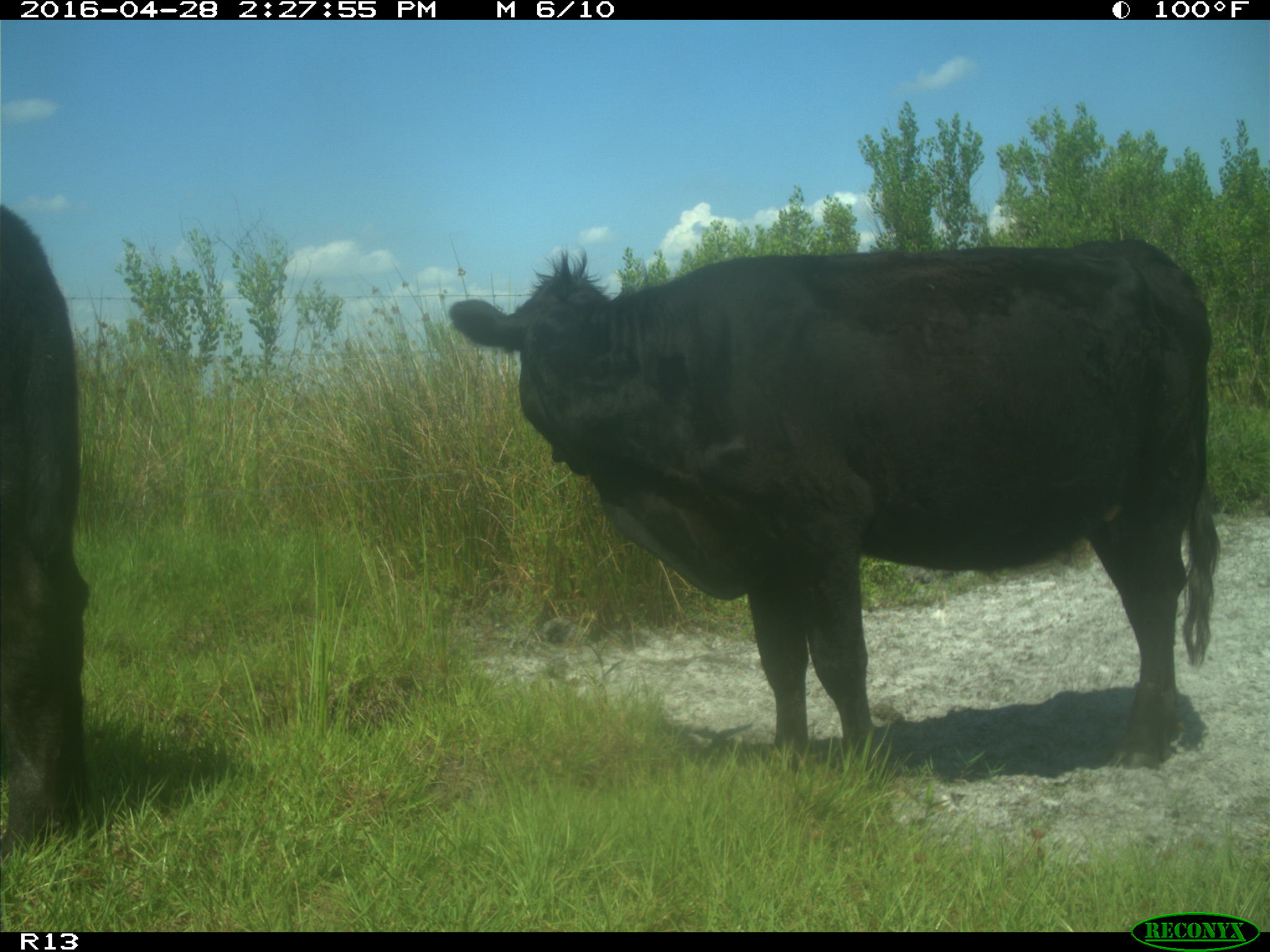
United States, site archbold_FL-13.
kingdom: Animalia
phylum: Chordata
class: Mammalia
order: Artiodactyla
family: Bovidae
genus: Bos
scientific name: Bos taurus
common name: domestic cow